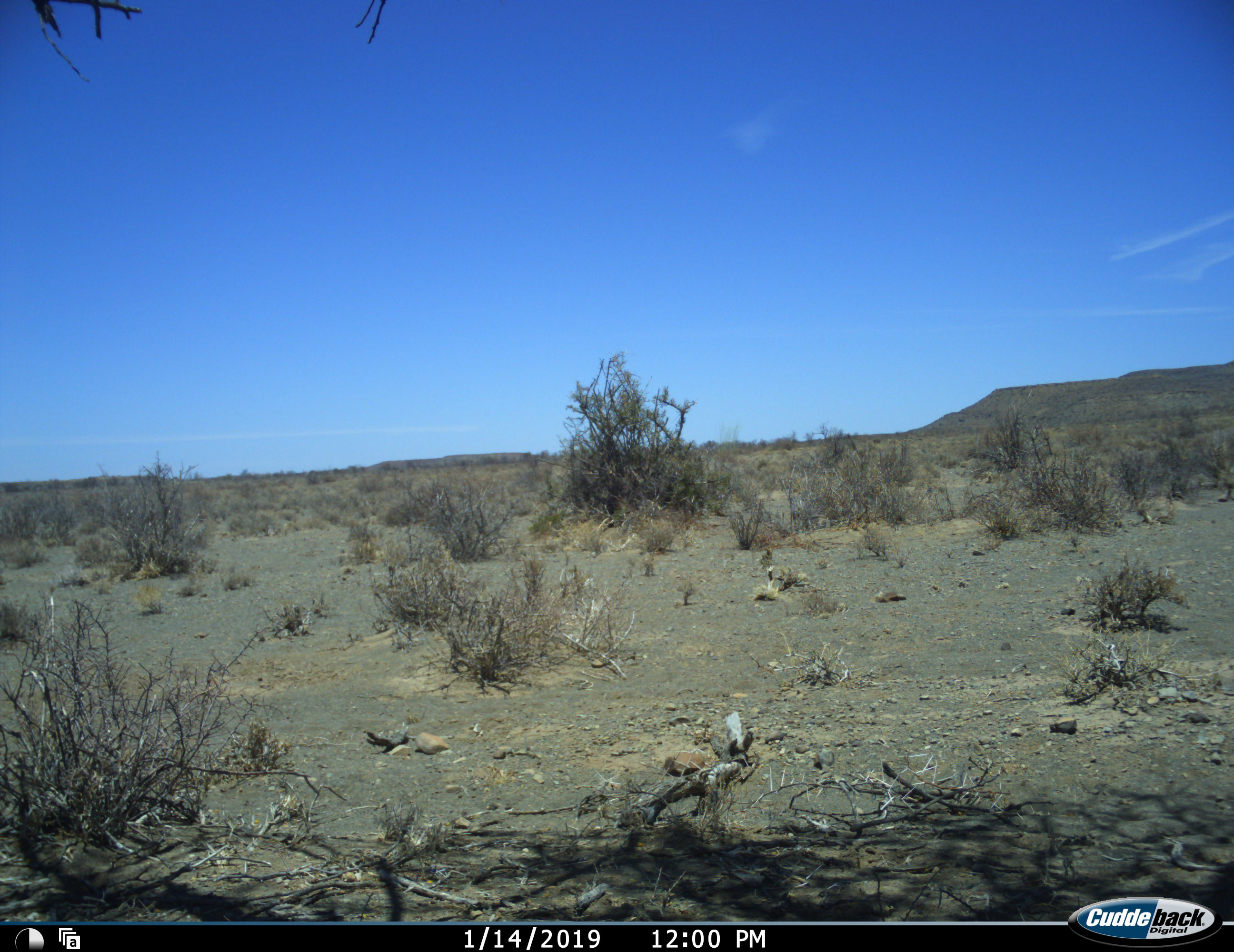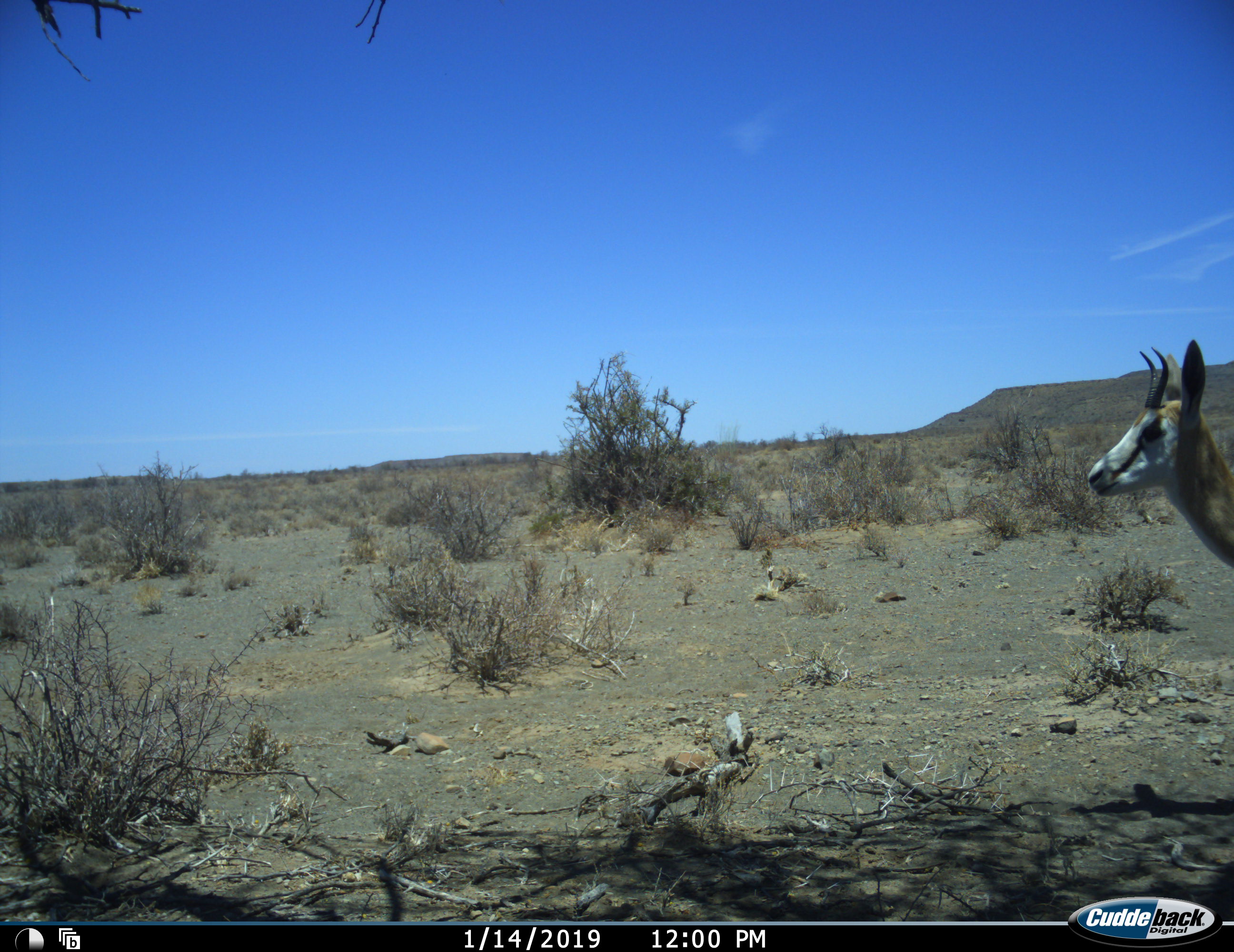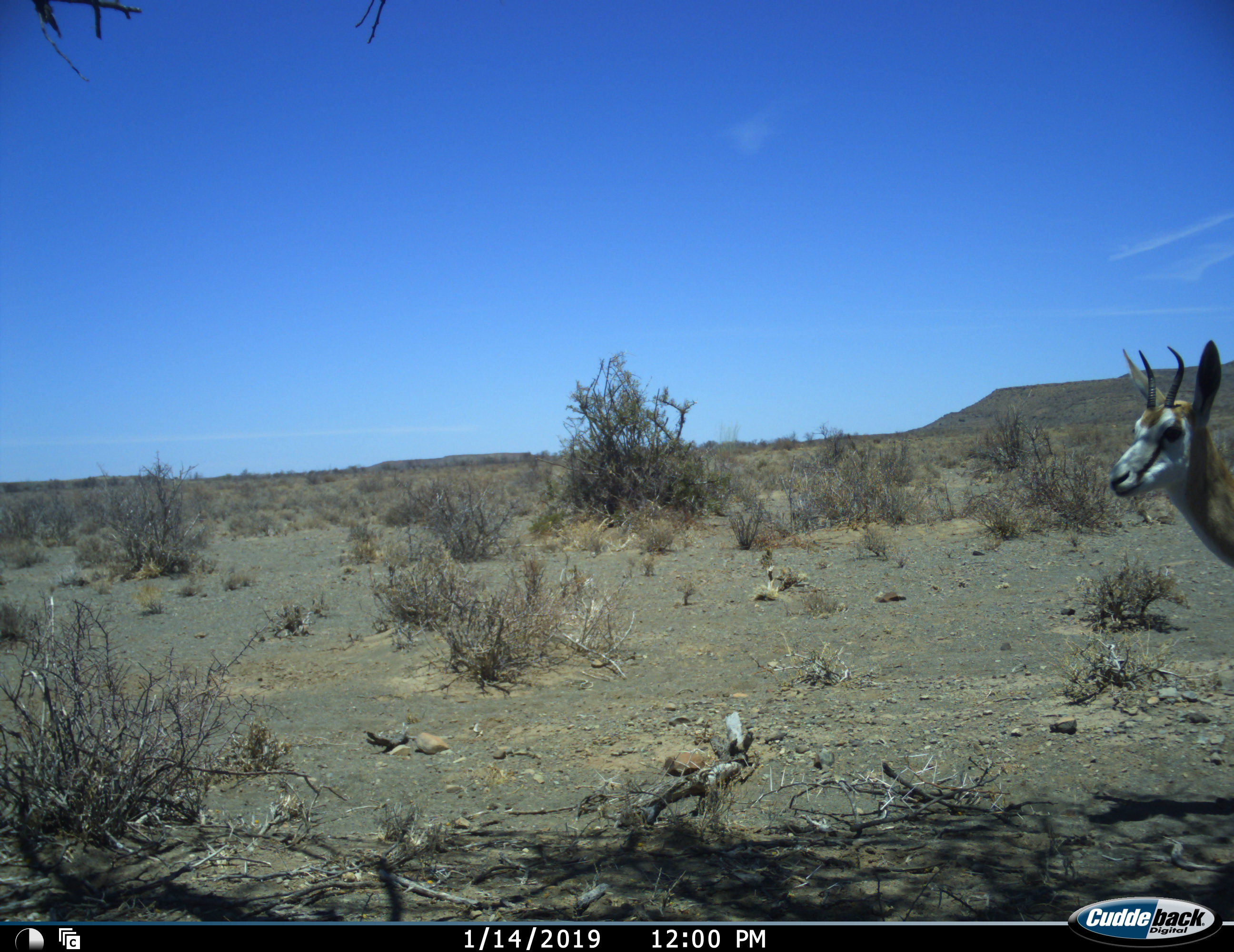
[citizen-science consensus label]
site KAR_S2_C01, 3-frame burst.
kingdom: Animalia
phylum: Chordata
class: Mammalia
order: Artiodactyla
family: Bovidae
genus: Antidorcas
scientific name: Antidorcas marsupialis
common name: springbok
Springbok (Antidorcas marsupialis), count 1. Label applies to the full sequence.